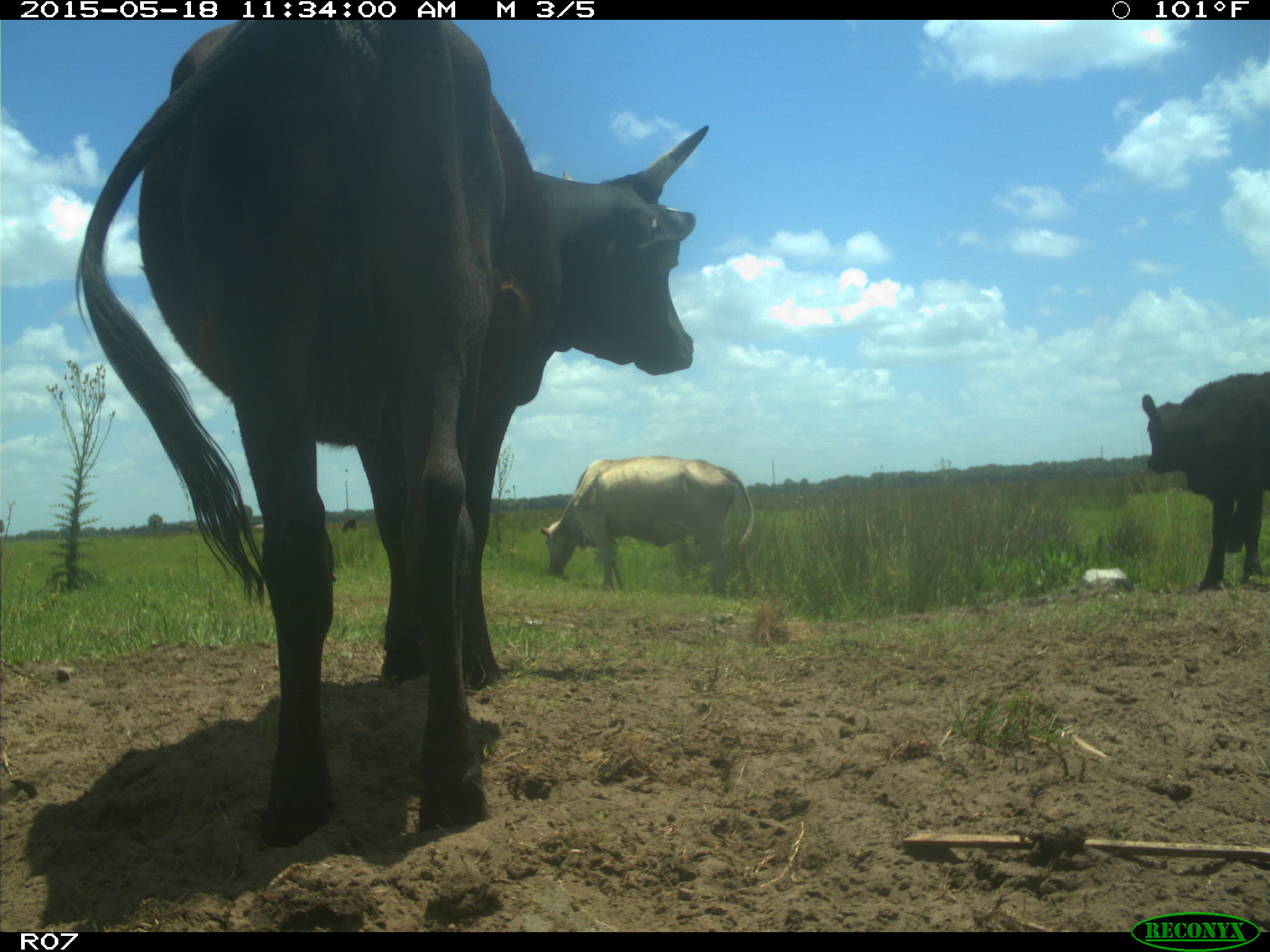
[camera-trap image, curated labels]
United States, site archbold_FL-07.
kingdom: Animalia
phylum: Chordata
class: Mammalia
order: Artiodactyla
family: Bovidae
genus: Bos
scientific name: Bos taurus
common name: domestic cow